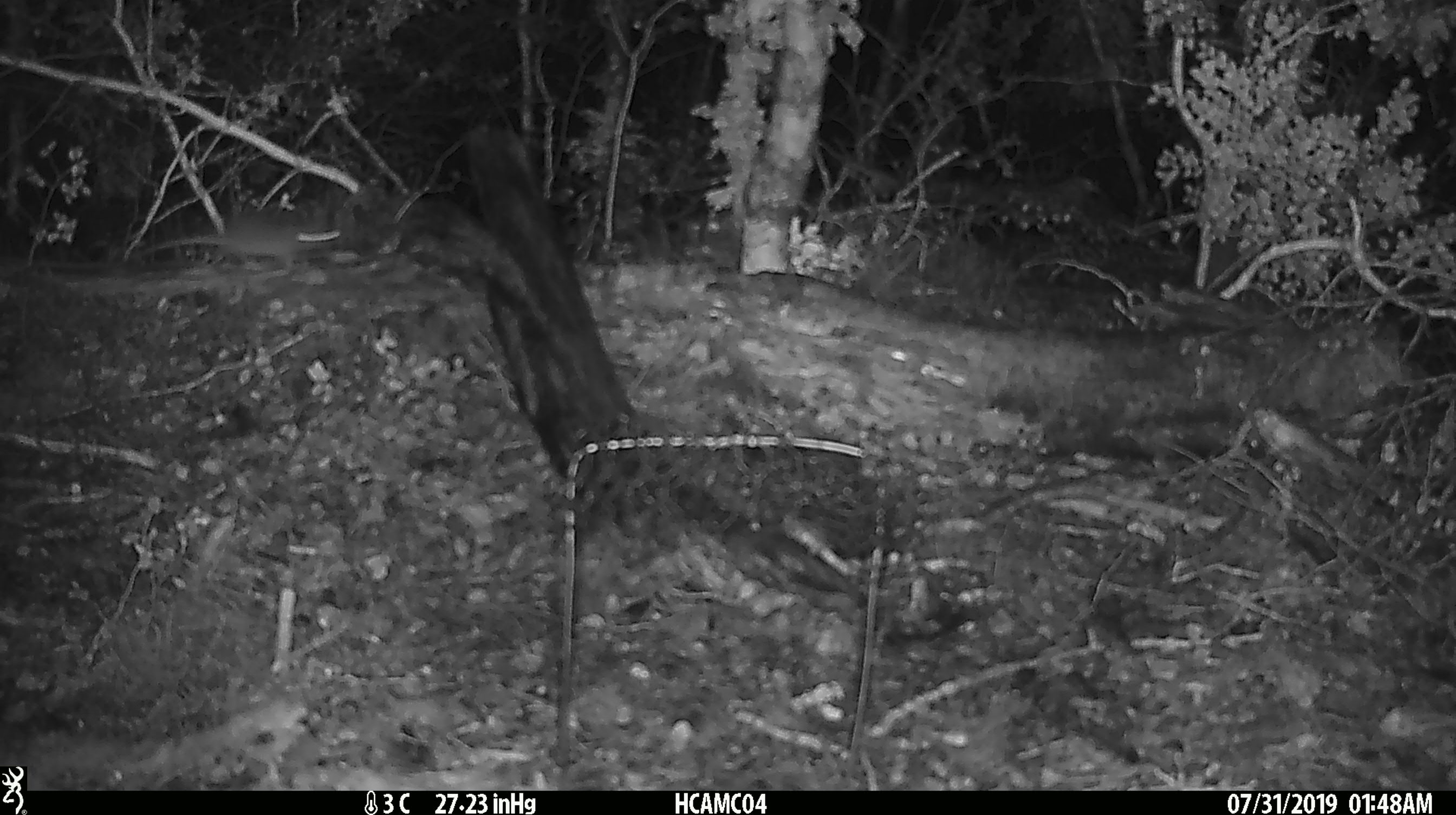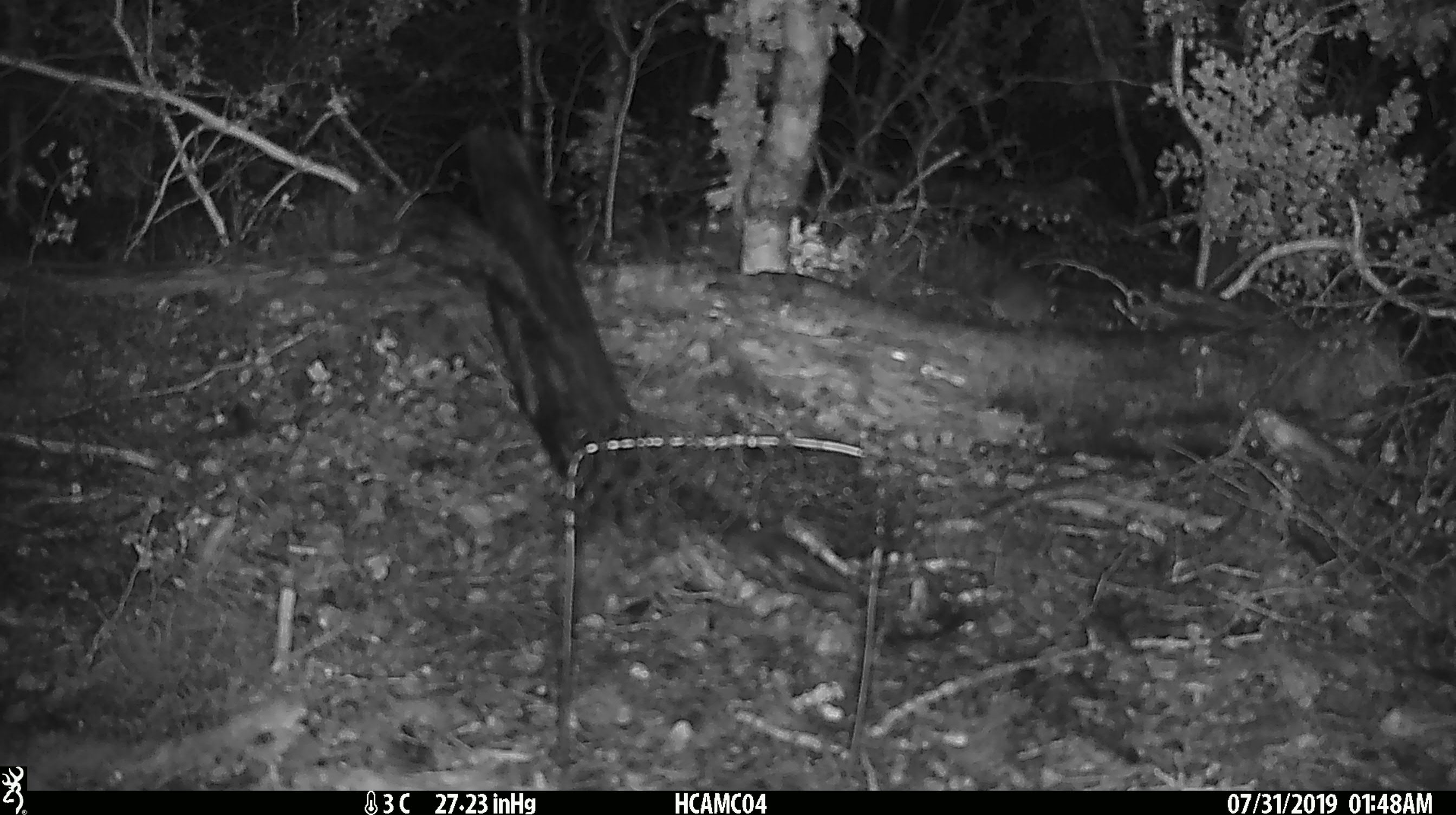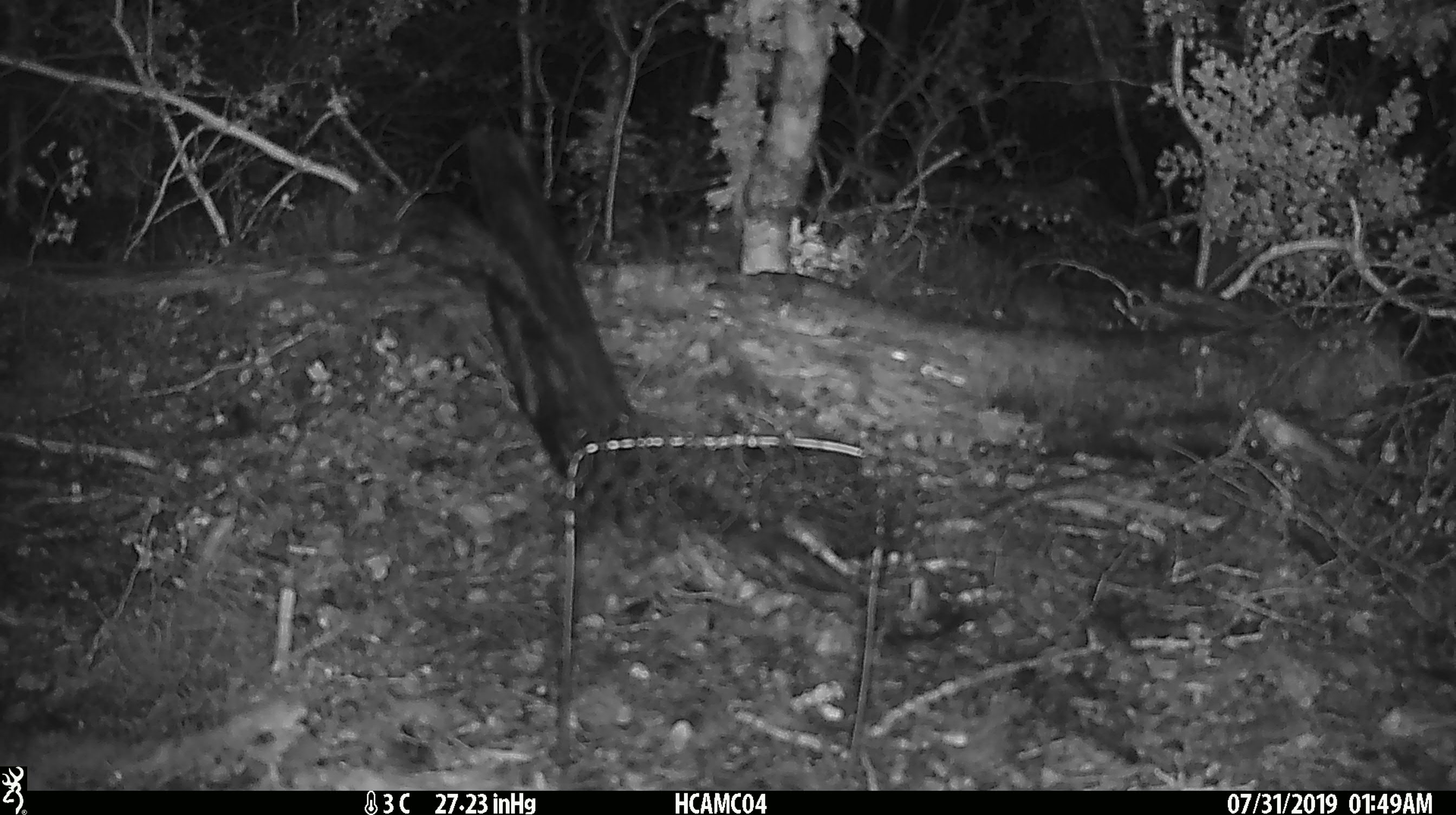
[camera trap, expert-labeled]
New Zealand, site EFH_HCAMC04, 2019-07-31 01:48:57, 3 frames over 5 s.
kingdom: Animalia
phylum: Chordata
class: Mammalia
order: Rodentia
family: Muridae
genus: Mus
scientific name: Mus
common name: mouse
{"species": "mouse (Mus)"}